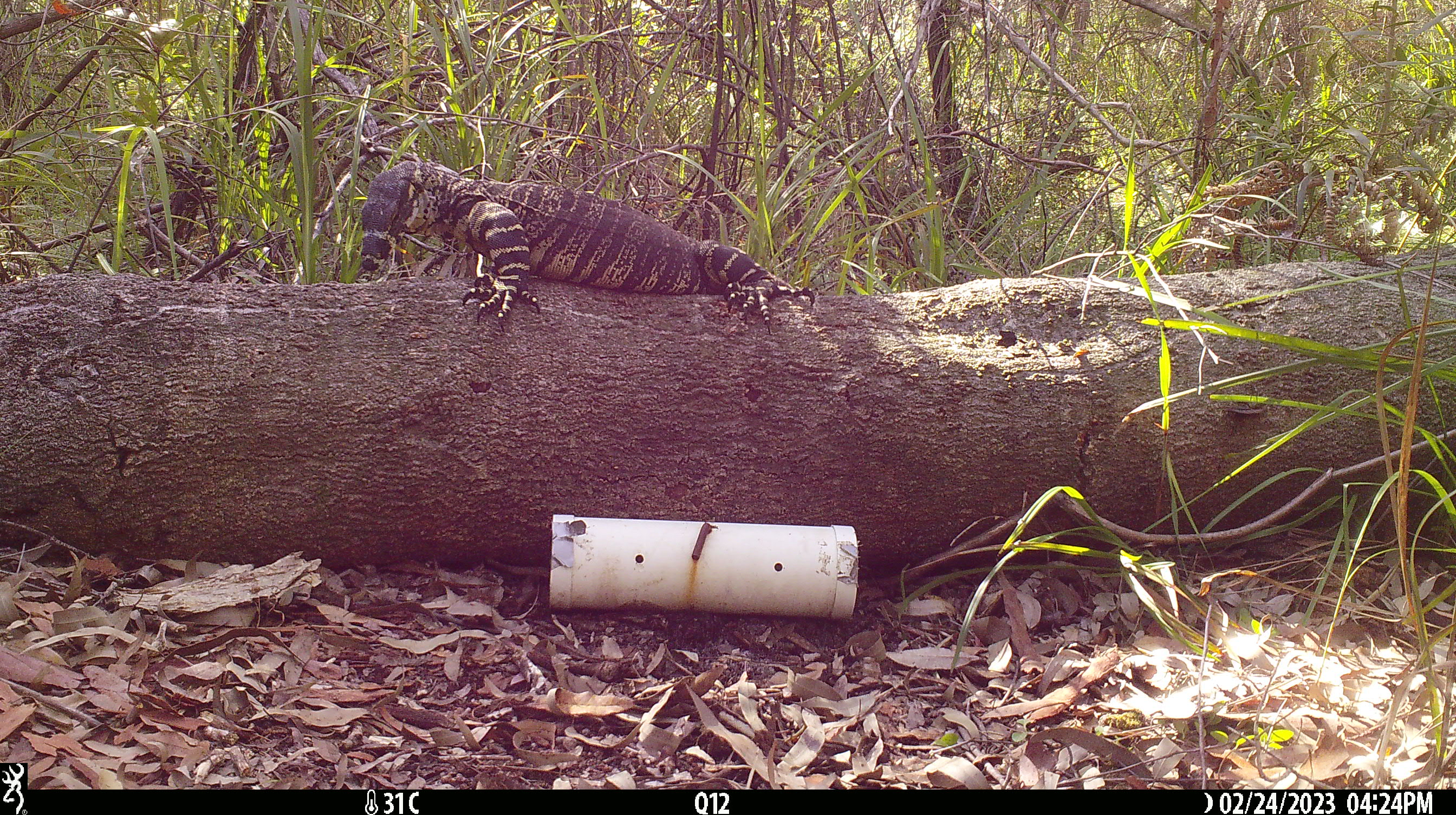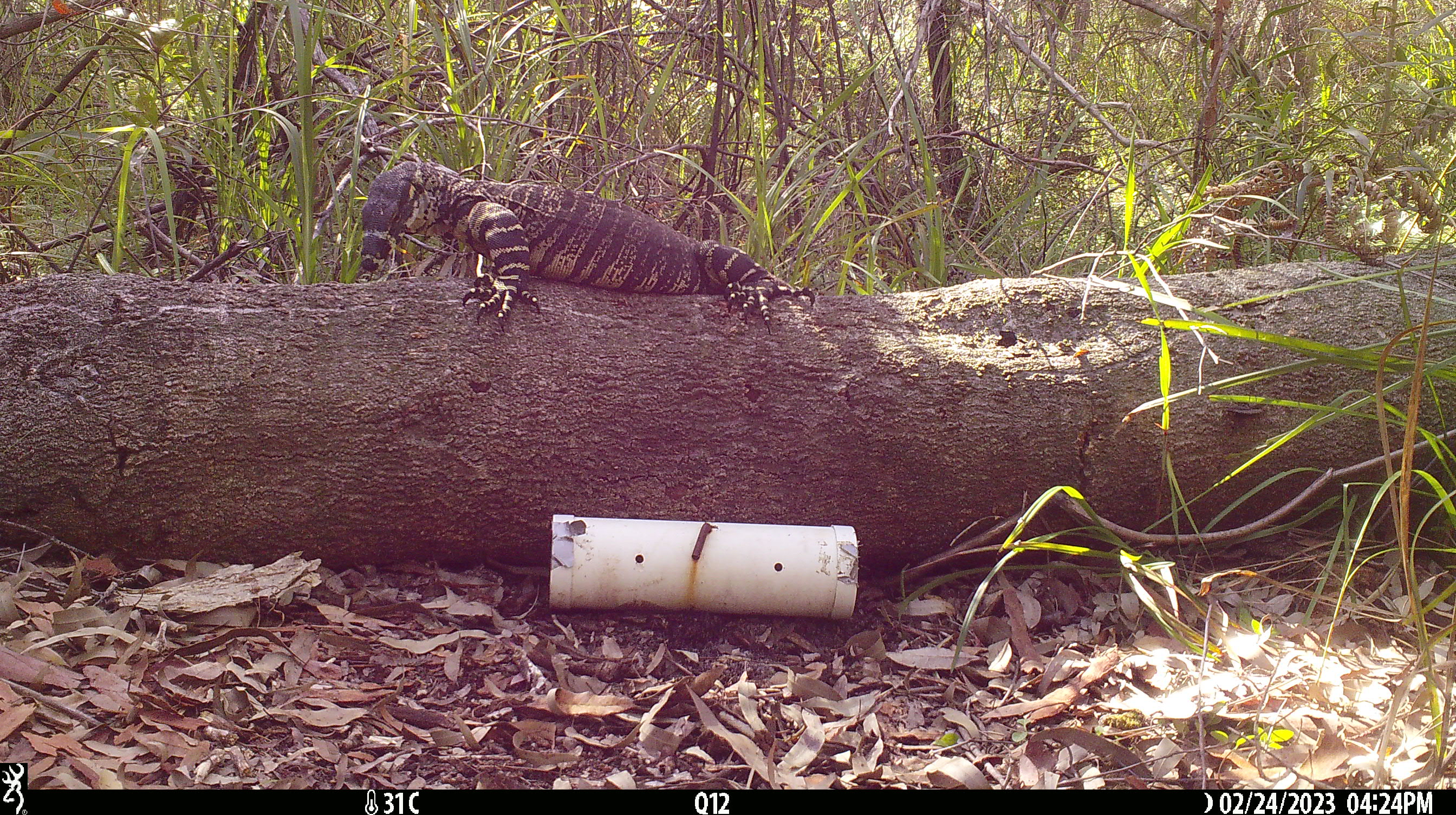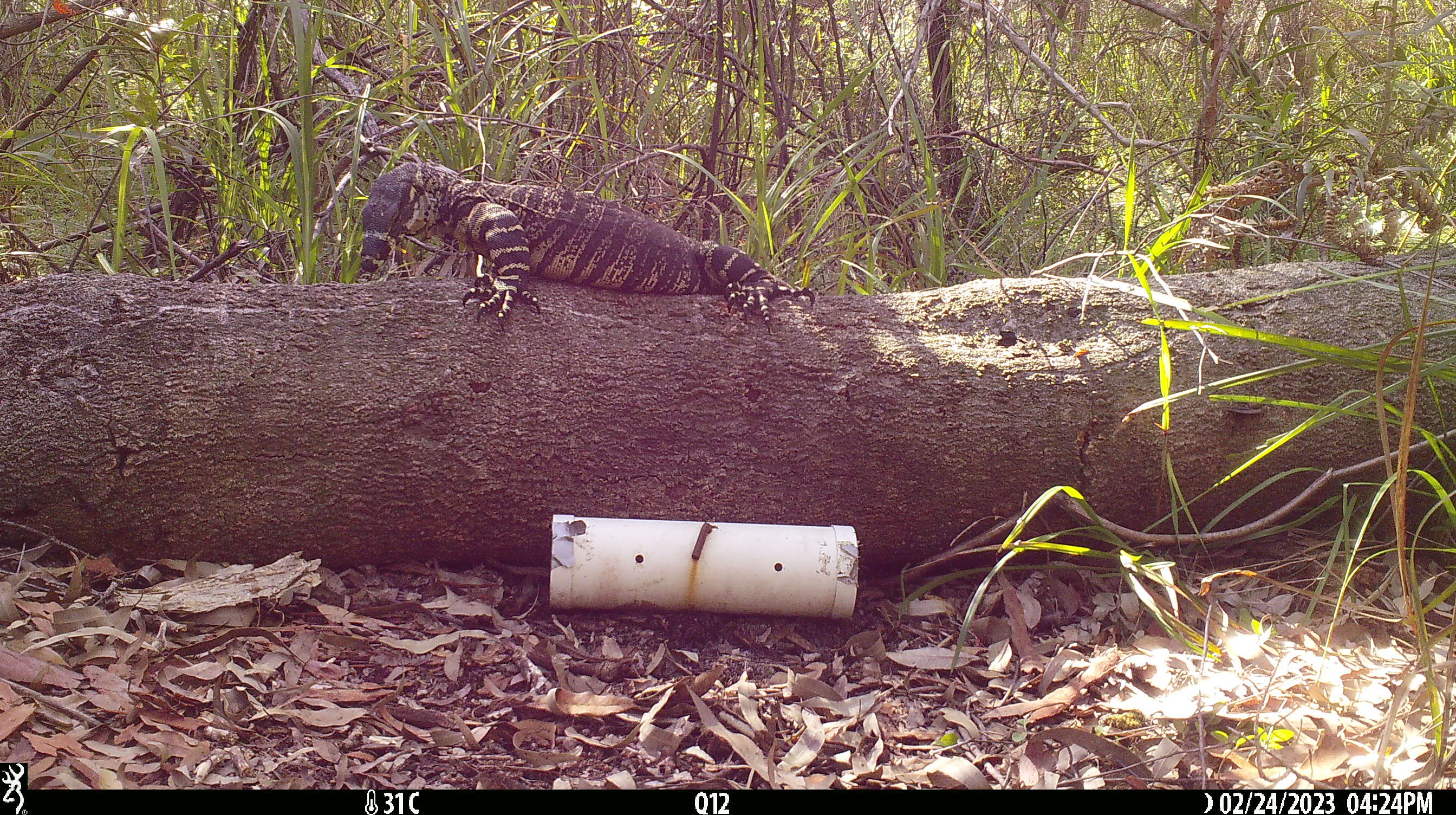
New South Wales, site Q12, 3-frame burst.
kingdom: Animalia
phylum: Chordata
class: Reptilia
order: Squamata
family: Varanidae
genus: Varanus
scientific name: Varanus varius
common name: lace monitor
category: goanna